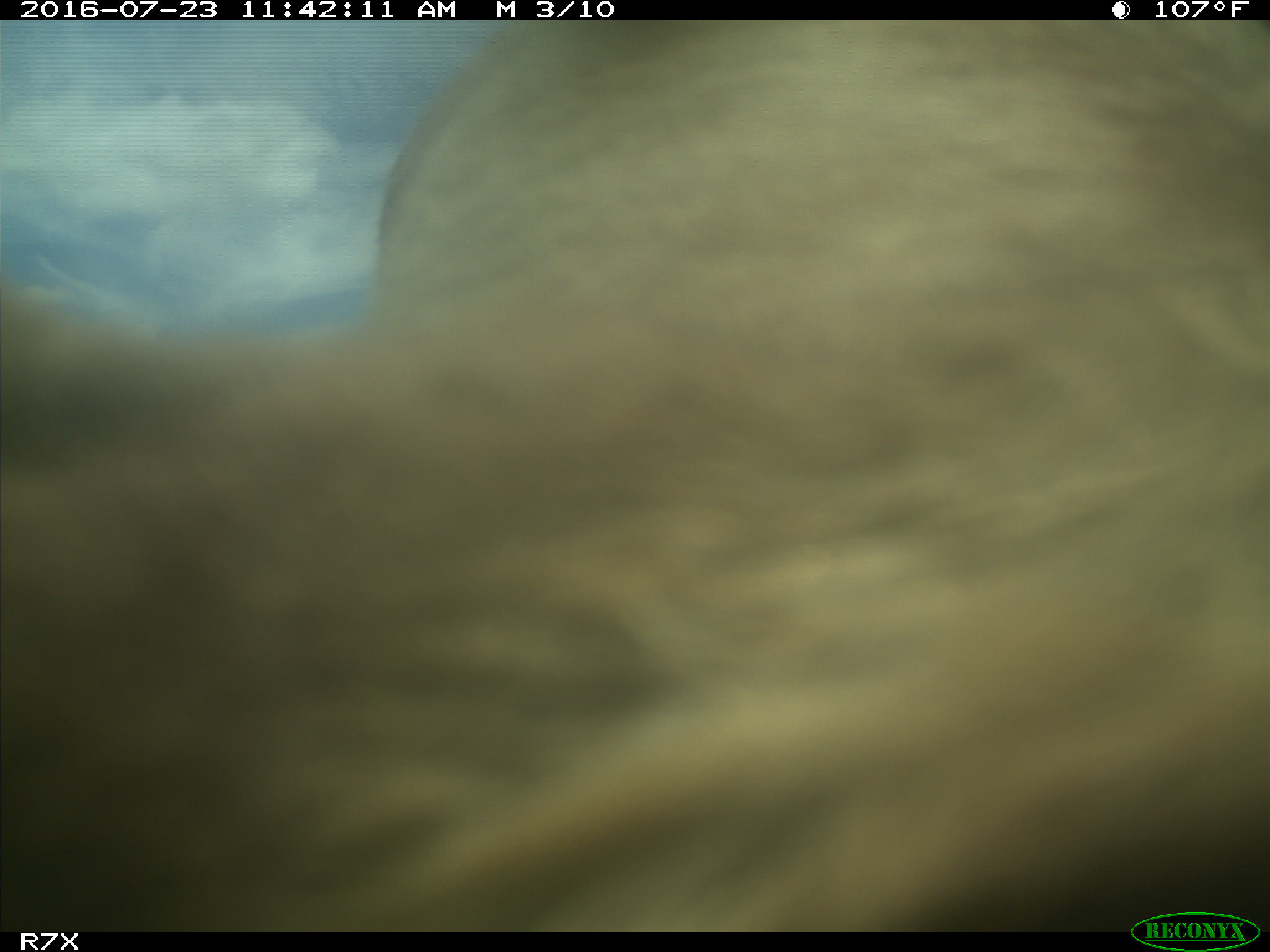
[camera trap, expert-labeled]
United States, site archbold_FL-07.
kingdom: Animalia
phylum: Chordata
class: Mammalia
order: Artiodactyla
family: Bovidae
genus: Bos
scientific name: Bos taurus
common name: domestic cow